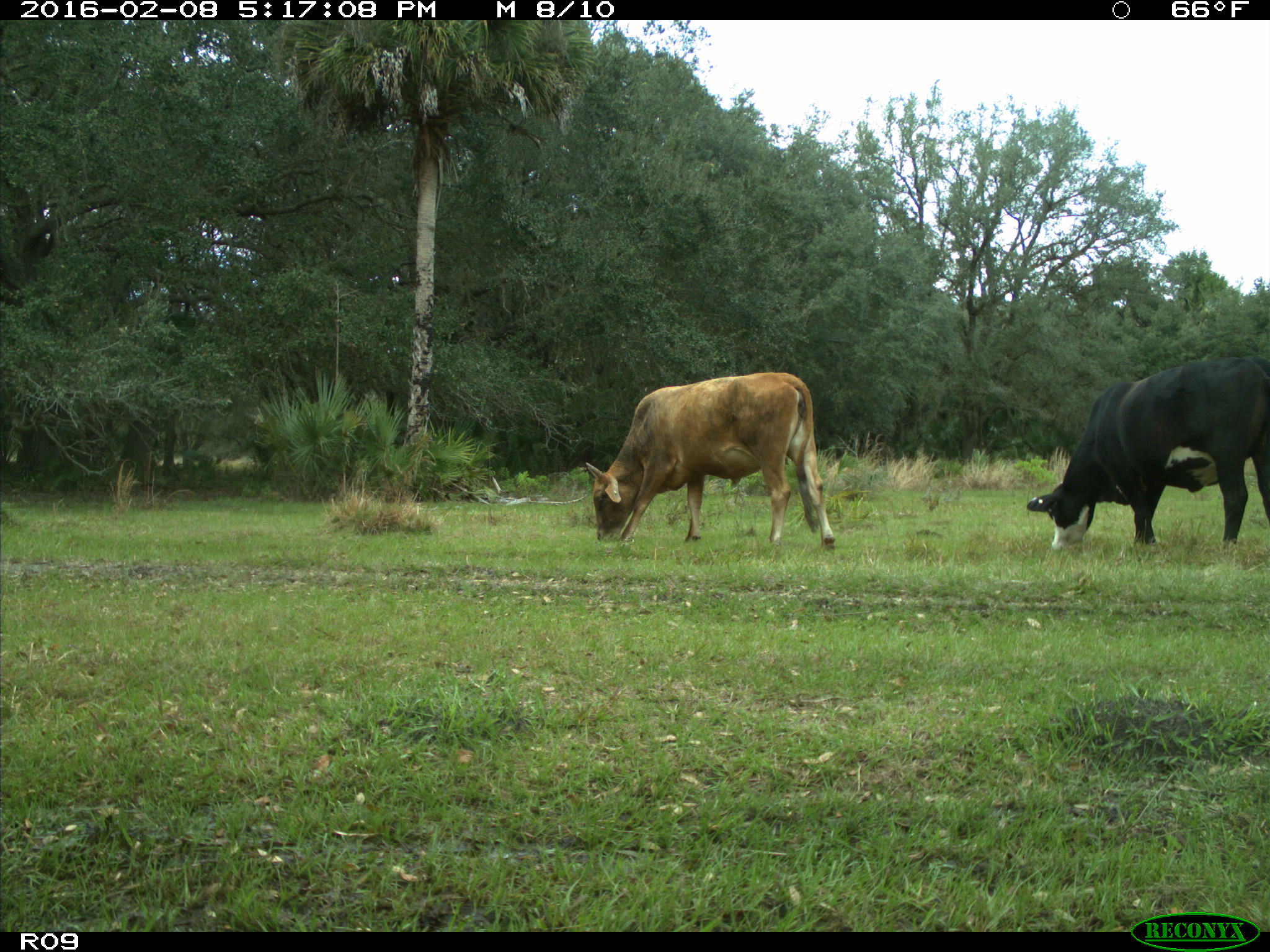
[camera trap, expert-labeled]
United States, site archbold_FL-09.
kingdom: Animalia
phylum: Chordata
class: Mammalia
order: Artiodactyla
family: Bovidae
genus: Bos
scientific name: Bos taurus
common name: domestic cow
Bos taurus (domestic cow).